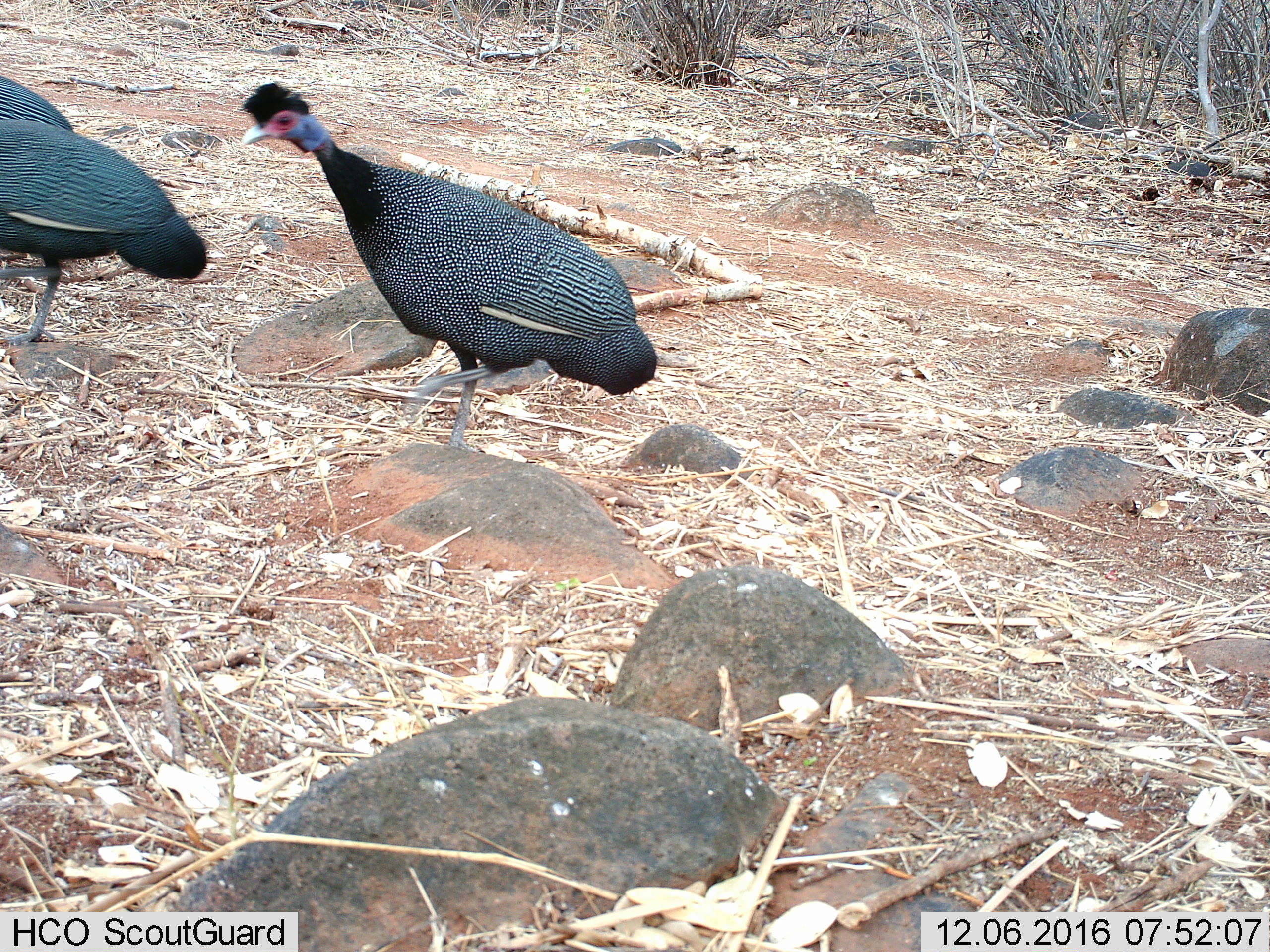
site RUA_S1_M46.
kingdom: Animalia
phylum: Chordata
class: Aves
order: Galliformes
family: Numididae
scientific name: Numididae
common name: guineafowl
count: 3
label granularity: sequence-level